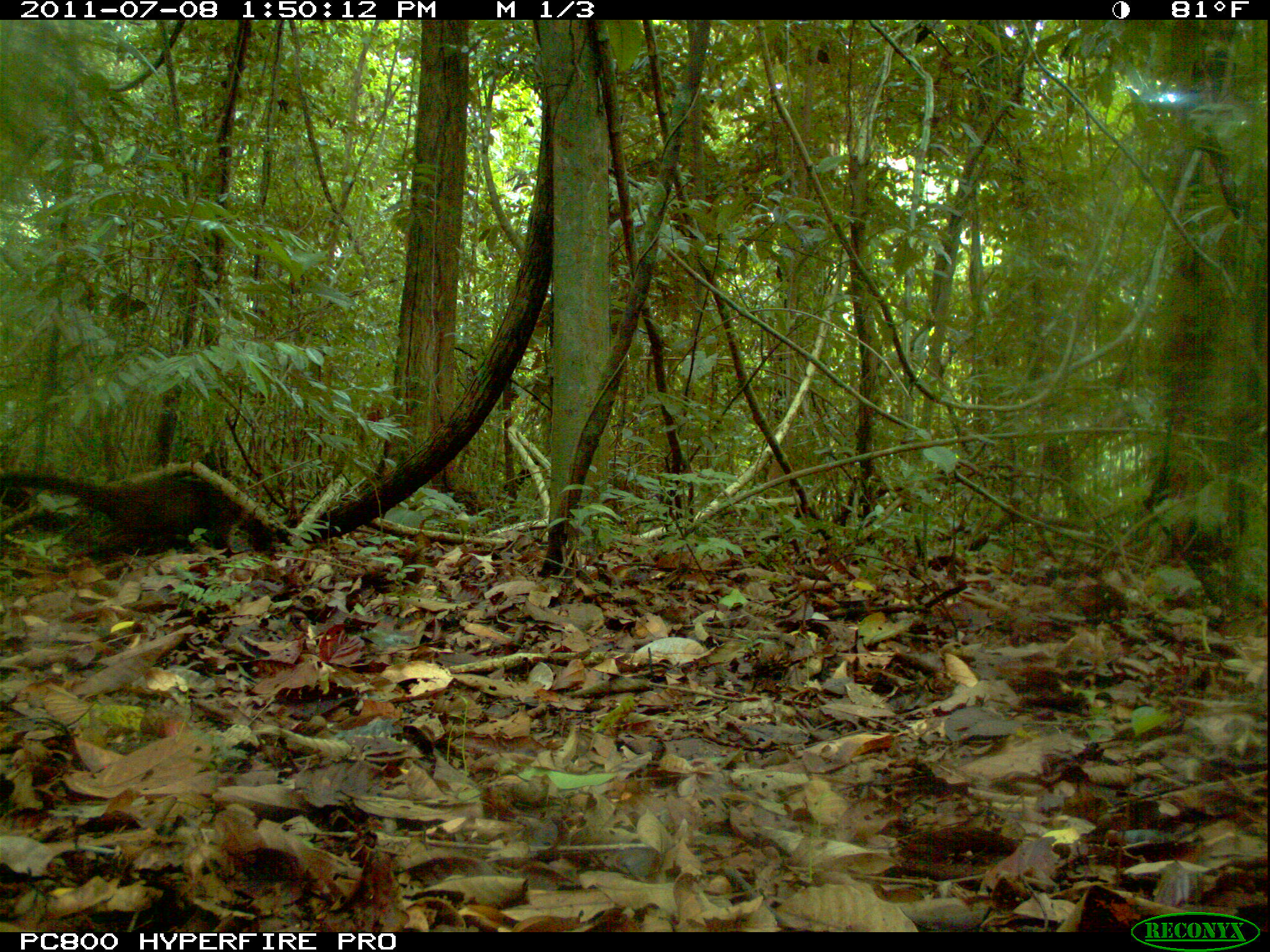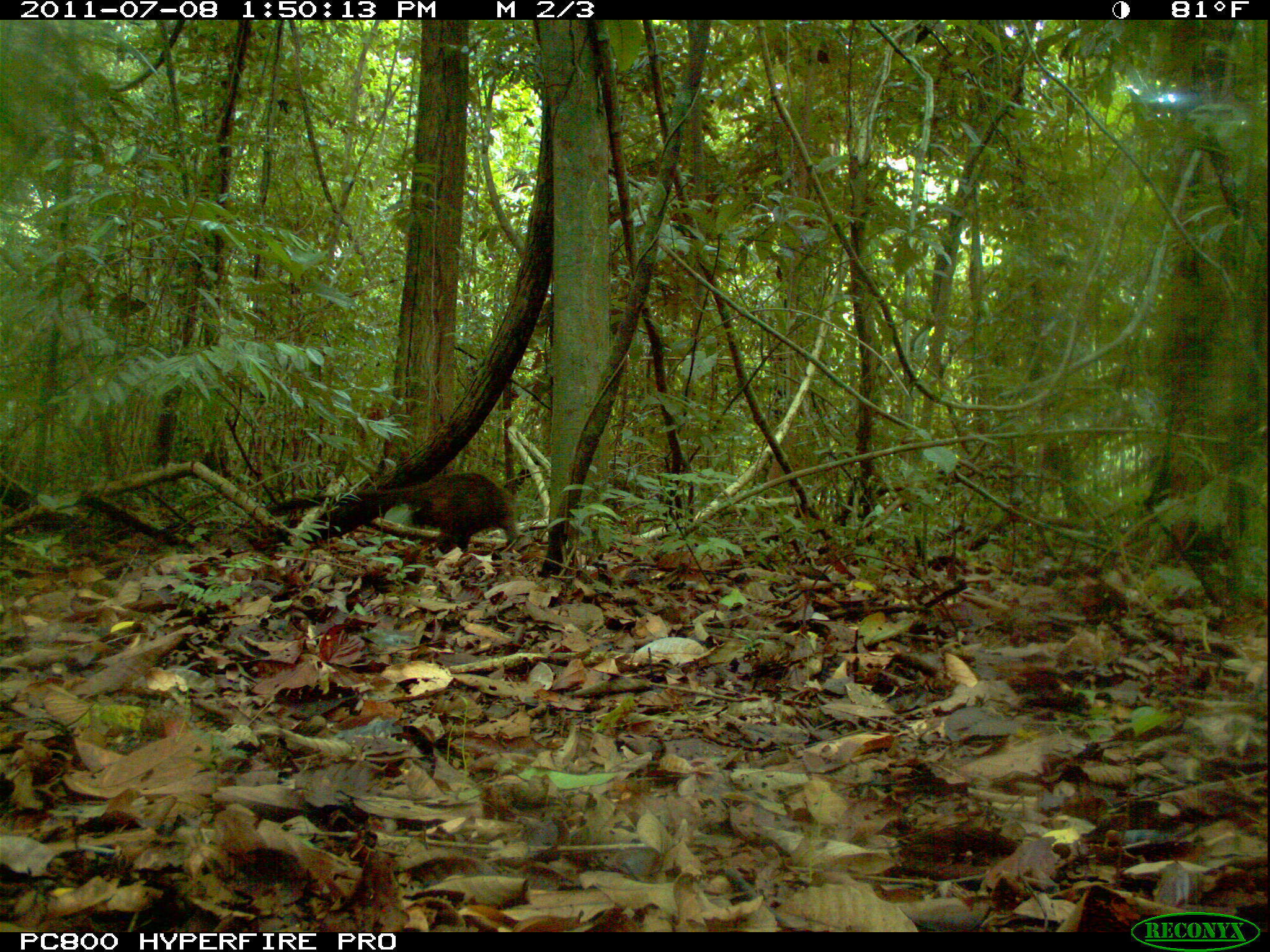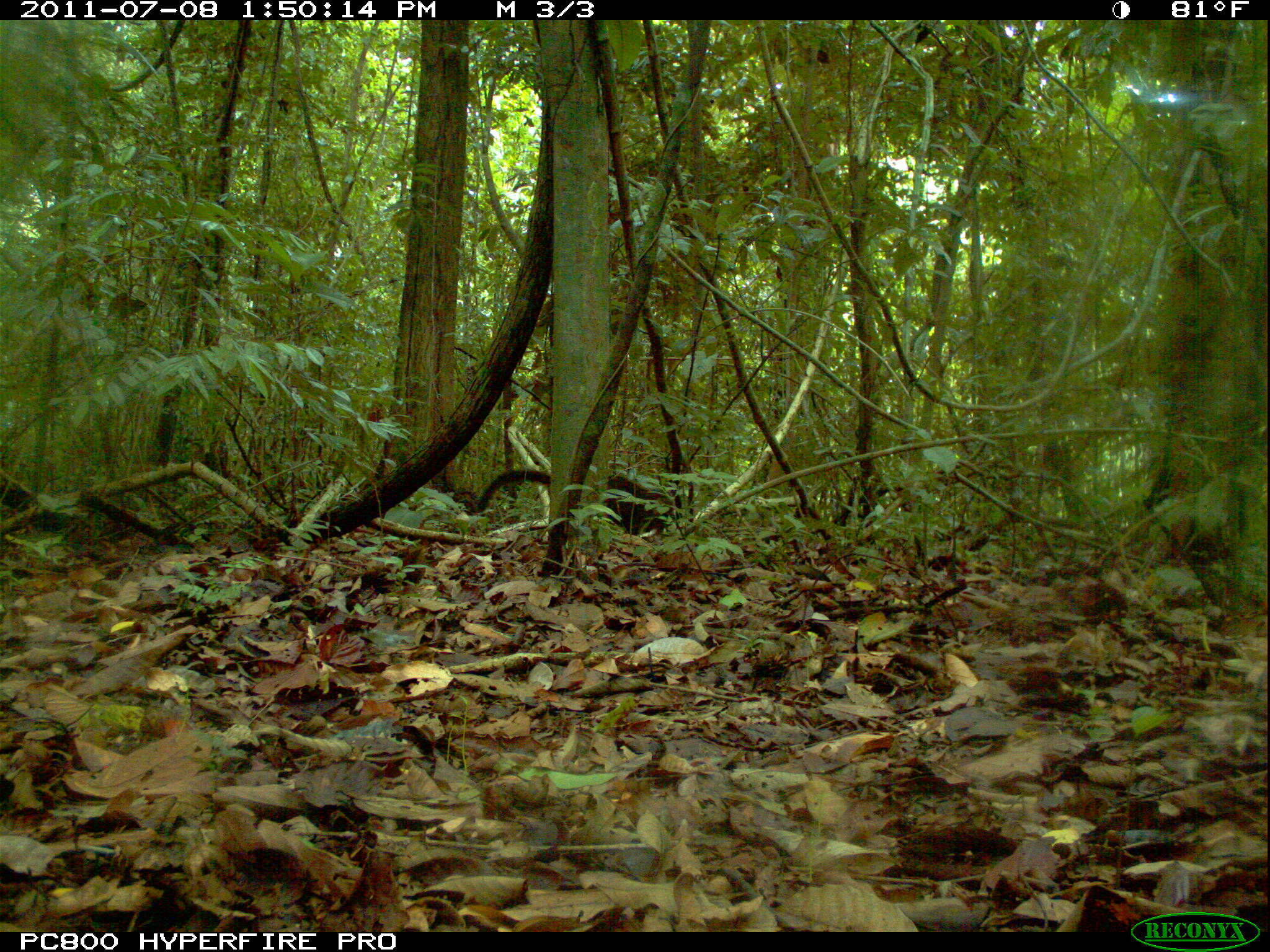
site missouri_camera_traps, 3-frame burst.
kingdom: Animalia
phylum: Chordata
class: Mammalia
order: Carnivora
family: Procyonidae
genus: Nasua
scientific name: Nasua narica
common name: white-nosed coati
White-nosed coati (Nasua narica). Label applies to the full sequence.